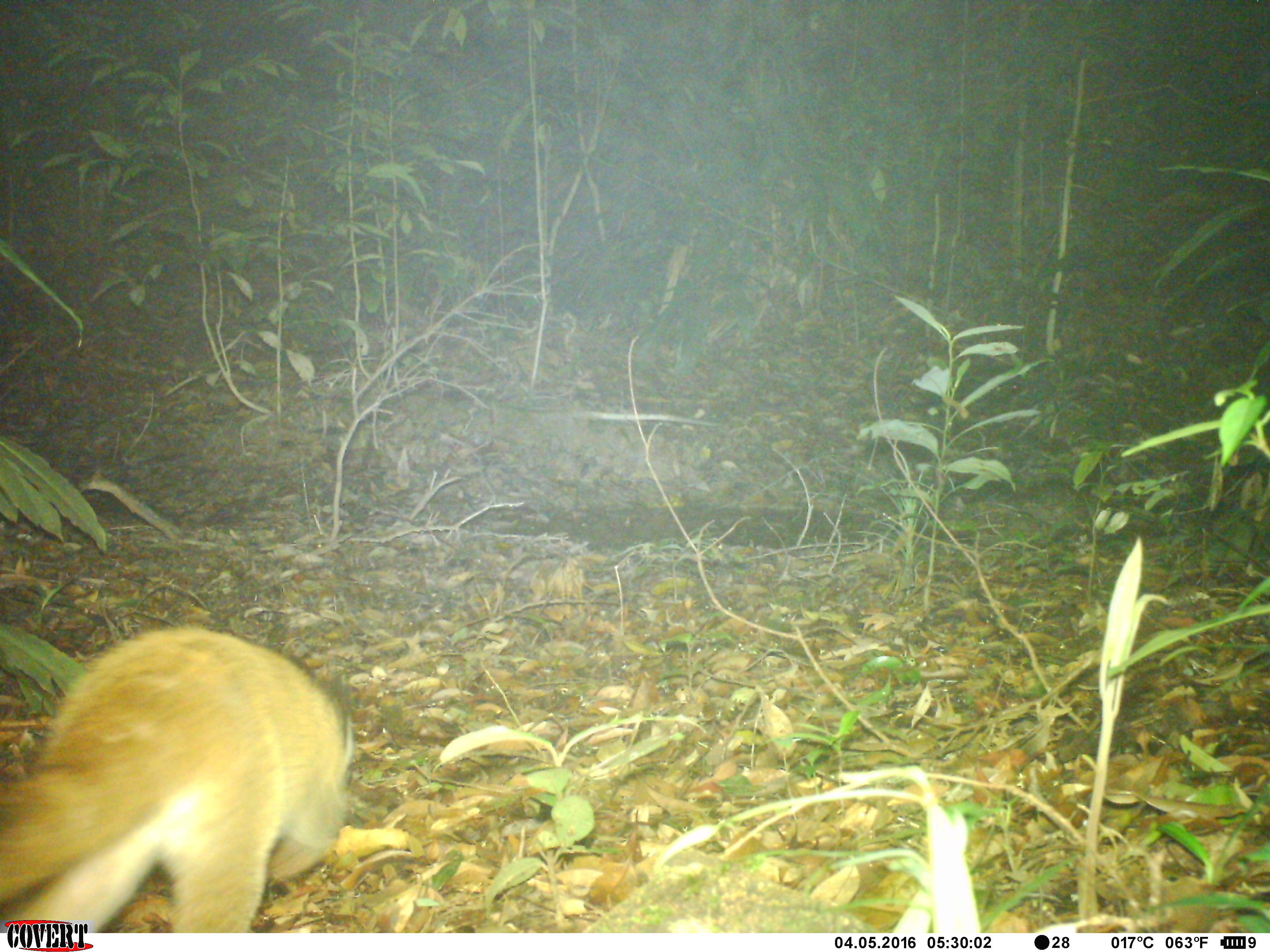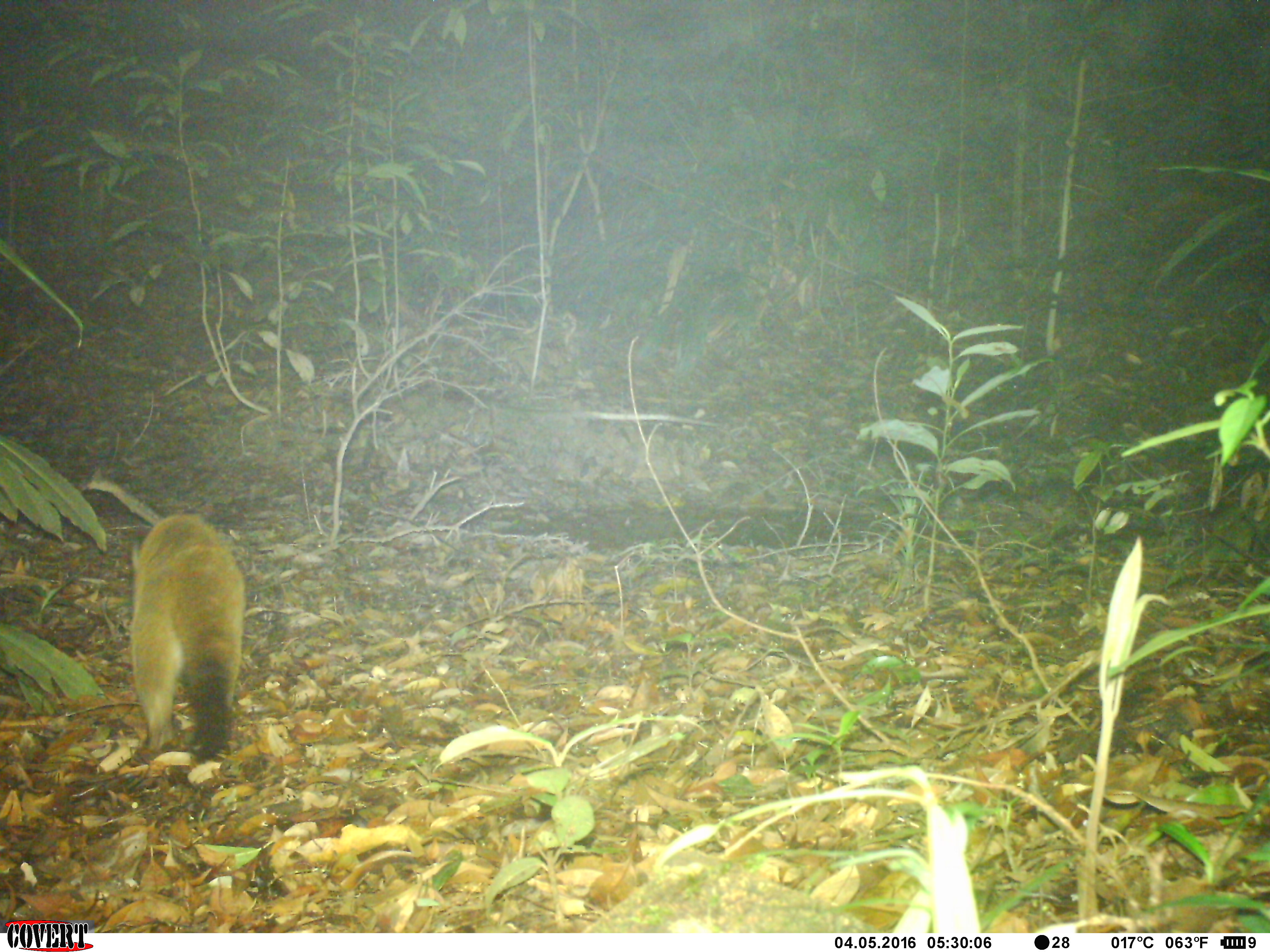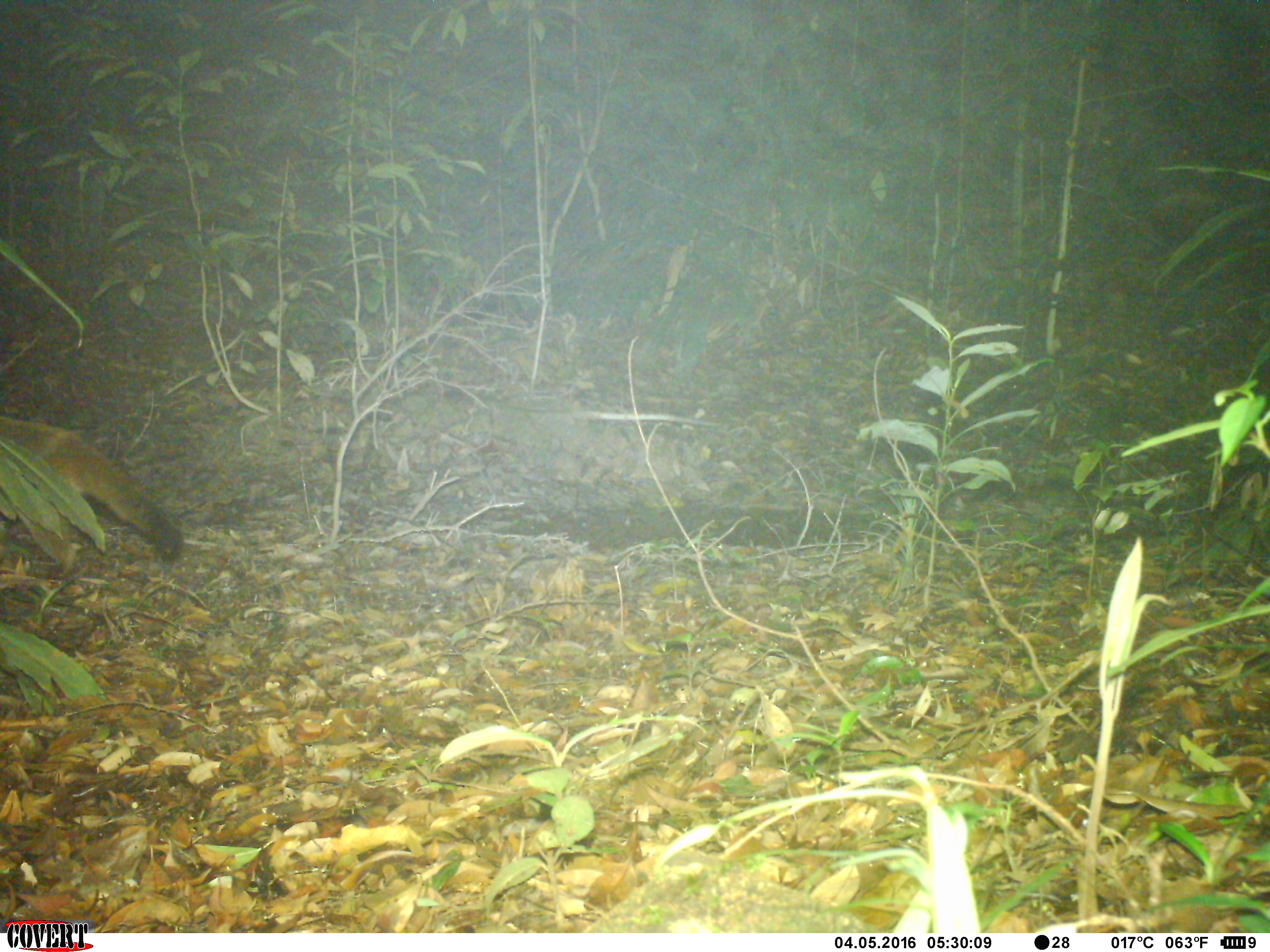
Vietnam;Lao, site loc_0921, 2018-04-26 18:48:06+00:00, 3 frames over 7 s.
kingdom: Animalia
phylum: Chordata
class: Mammalia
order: Carnivora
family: Viverridae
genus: Paguma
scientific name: Paguma larvata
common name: masked palm civet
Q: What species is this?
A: Masked palm civet (Paguma larvata).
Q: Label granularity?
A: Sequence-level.